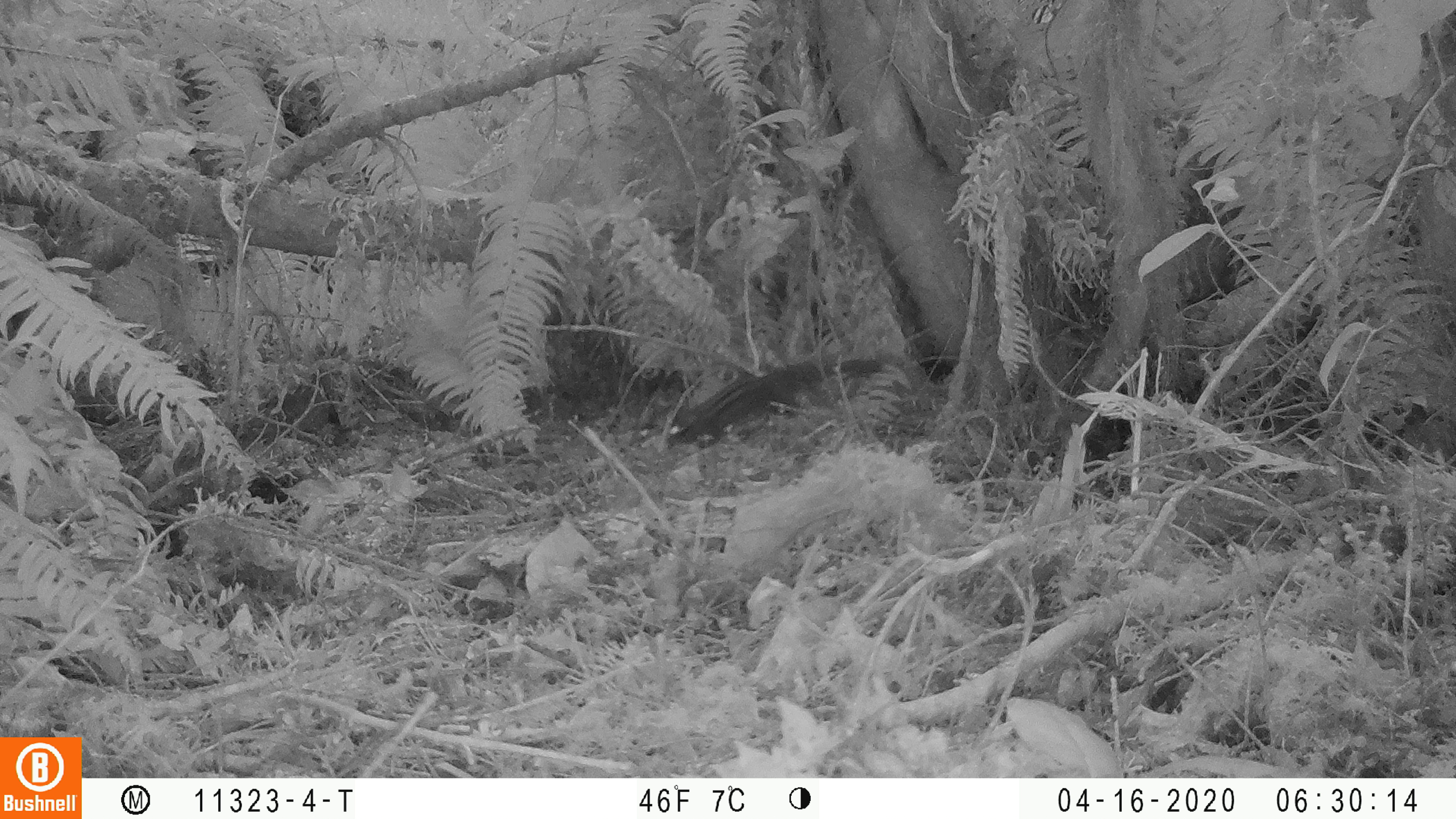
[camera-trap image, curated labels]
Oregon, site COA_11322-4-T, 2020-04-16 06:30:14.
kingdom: Animalia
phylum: Chordata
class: Mammalia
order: Rodentia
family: Sciuridae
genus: Neotamias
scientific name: Neotamias townsendii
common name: townsend's chipmunk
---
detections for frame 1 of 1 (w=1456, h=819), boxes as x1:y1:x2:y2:
townsend's chipmunk: 660:347:888:450